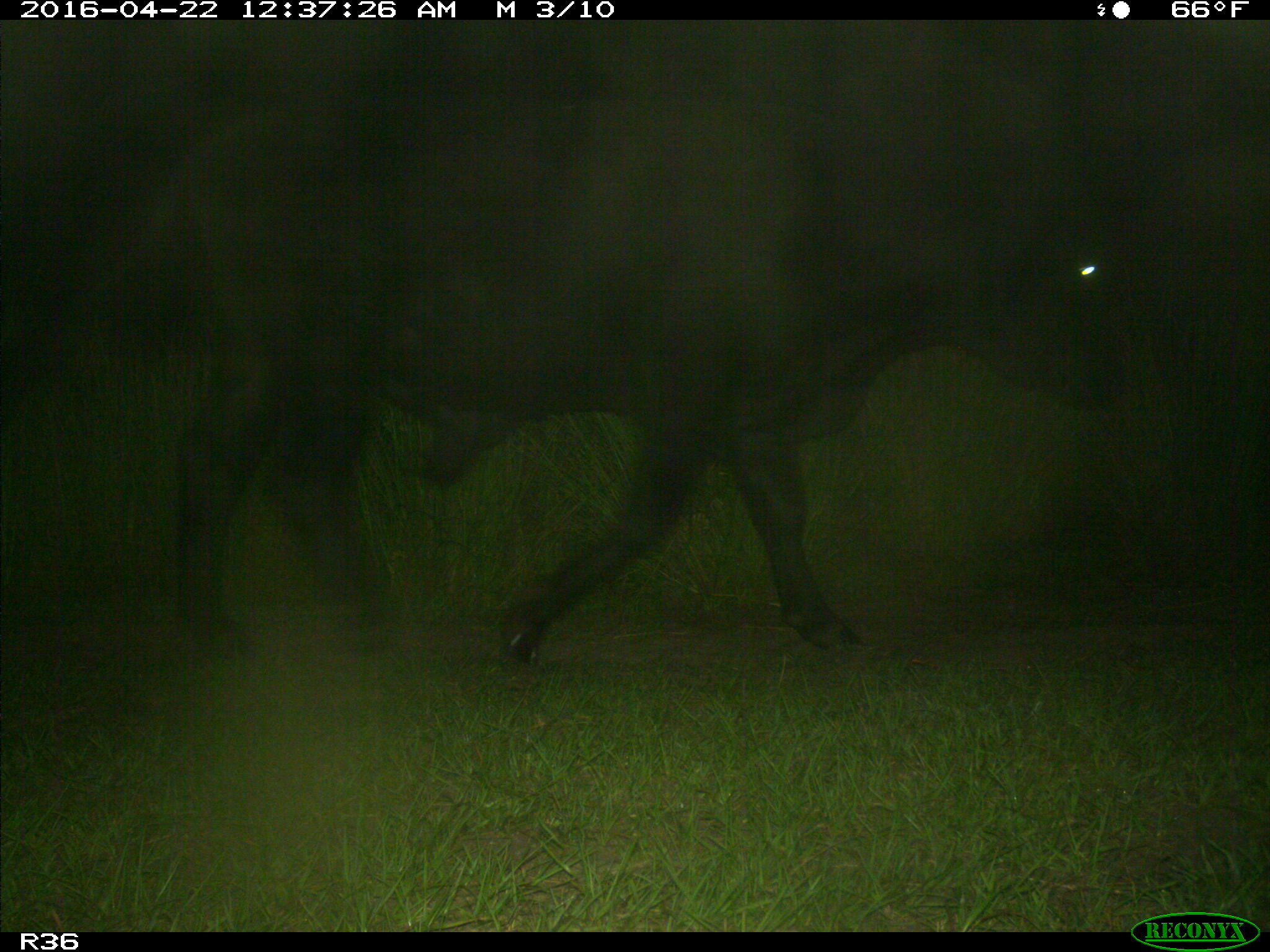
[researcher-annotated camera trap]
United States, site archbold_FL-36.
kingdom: Animalia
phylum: Chordata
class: Mammalia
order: Artiodactyla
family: Bovidae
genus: Bos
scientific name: Bos taurus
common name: domestic cow